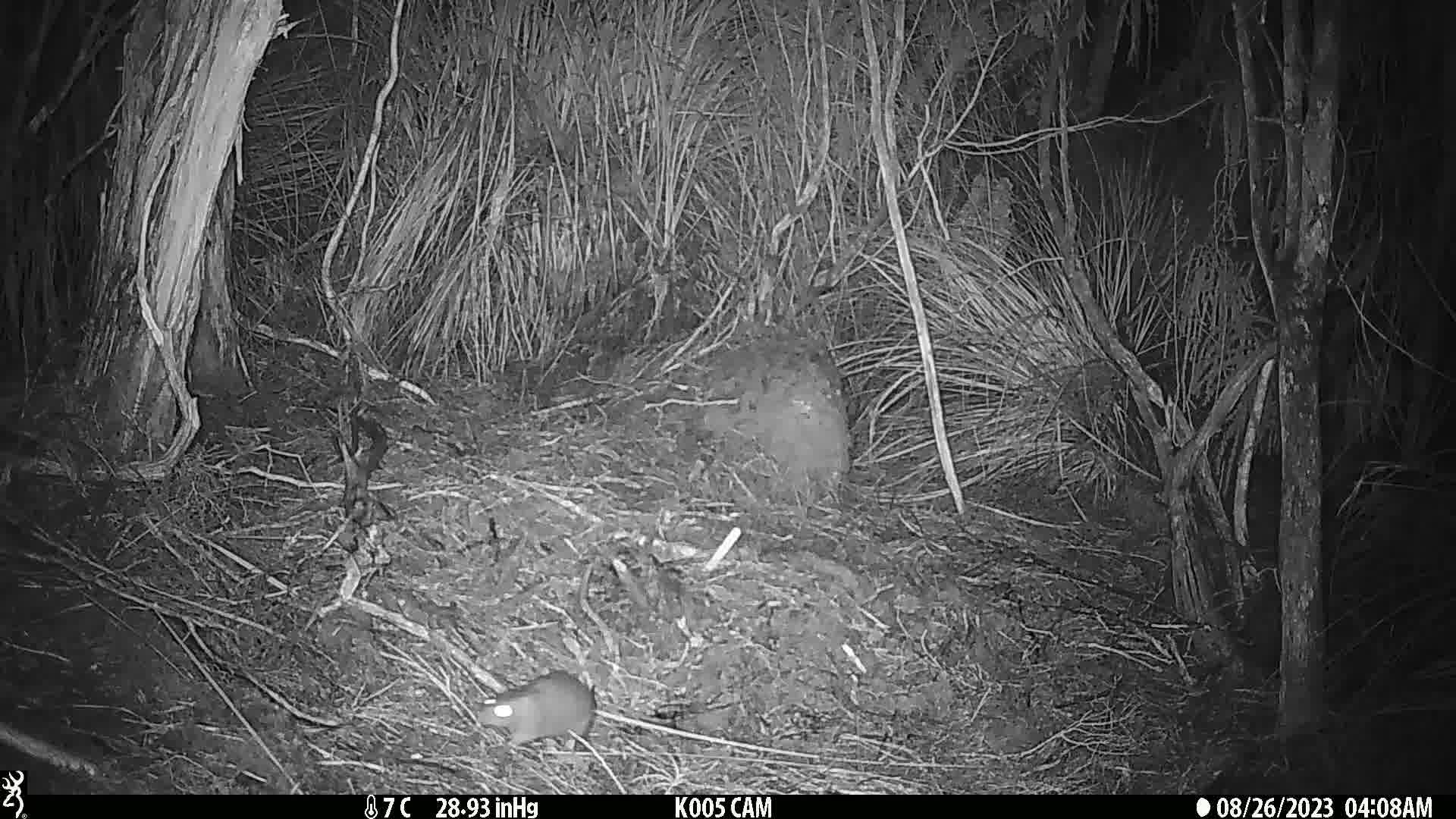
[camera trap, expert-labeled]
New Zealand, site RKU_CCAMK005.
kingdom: Animalia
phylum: Chordata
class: Mammalia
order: Rodentia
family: Muridae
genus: Rattus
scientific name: Rattus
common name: rat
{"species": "rat (Rattus)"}